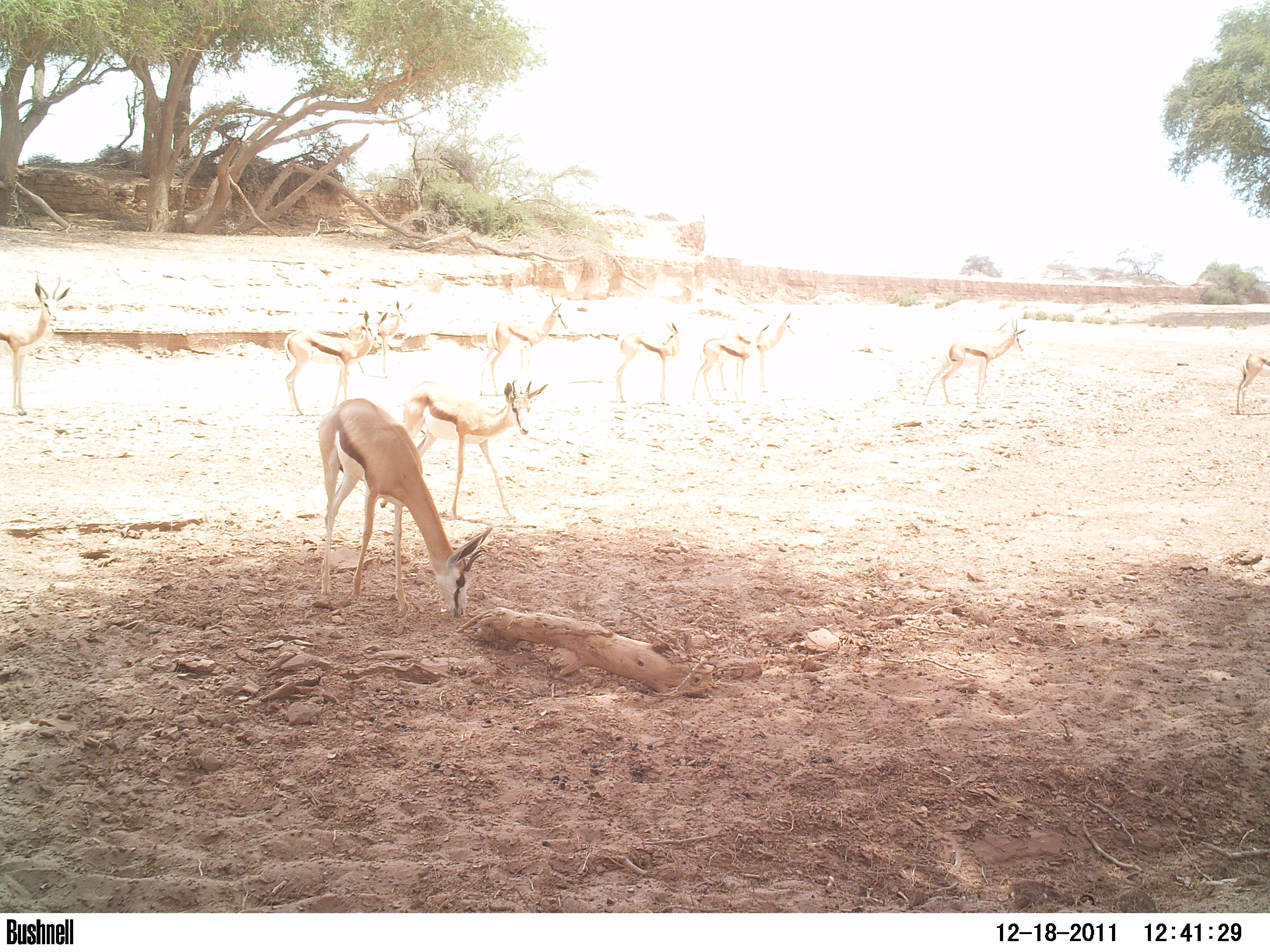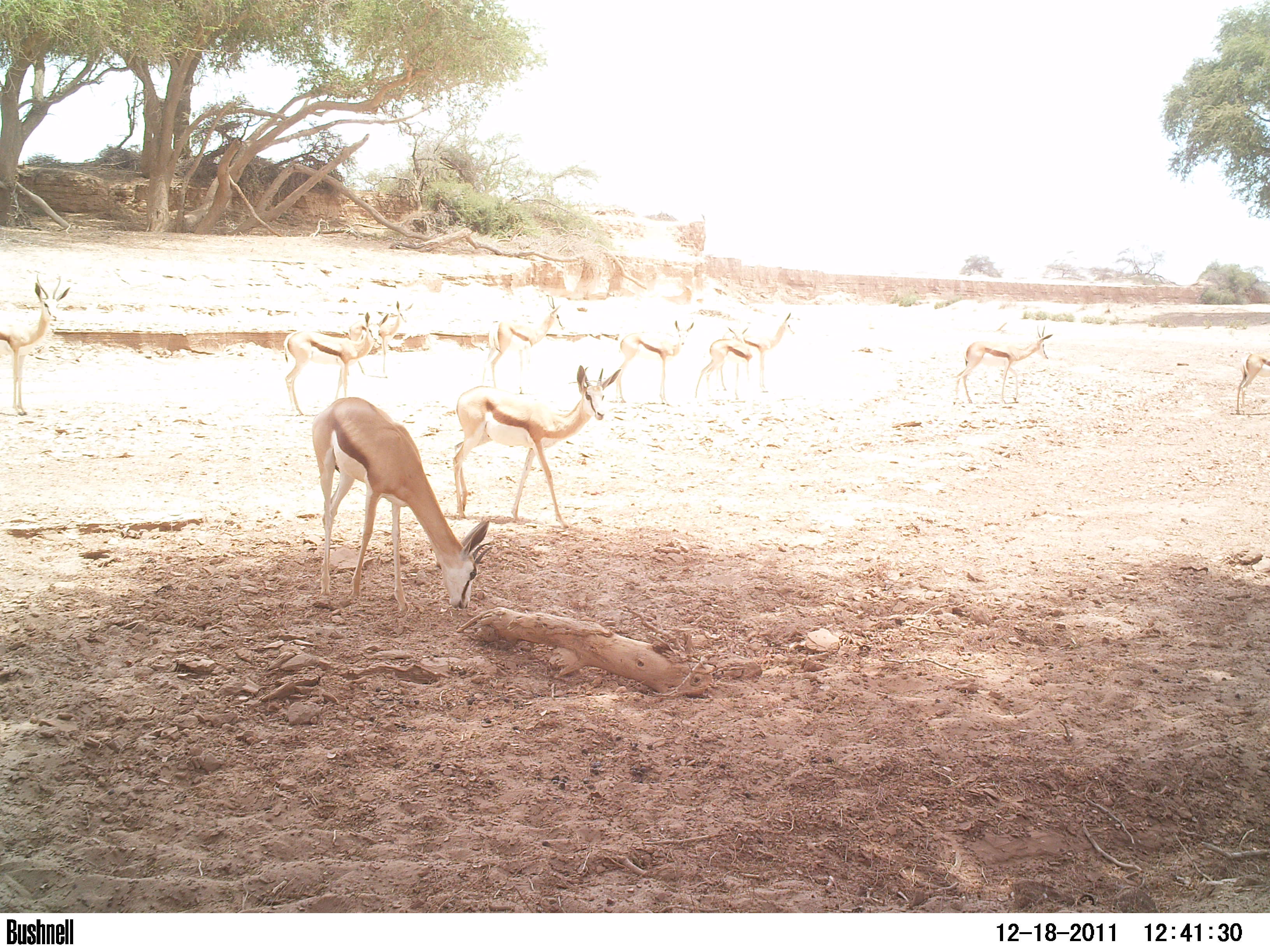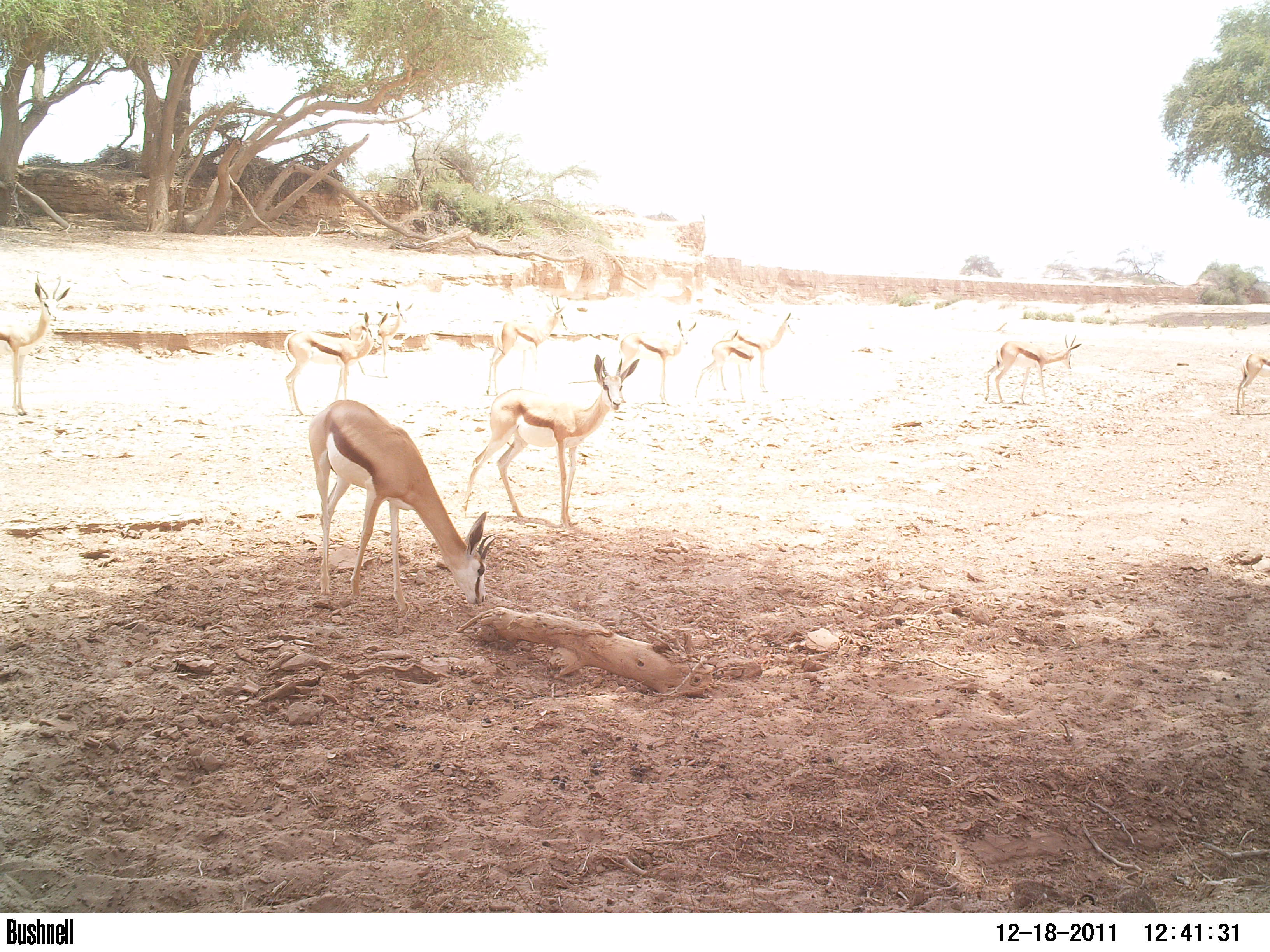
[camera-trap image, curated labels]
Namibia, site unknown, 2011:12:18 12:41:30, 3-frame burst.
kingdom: Animalia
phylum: Chordata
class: Mammalia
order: Artiodactyla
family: Bovidae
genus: Antidorcas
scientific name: Antidorcas marsupialis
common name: springbok